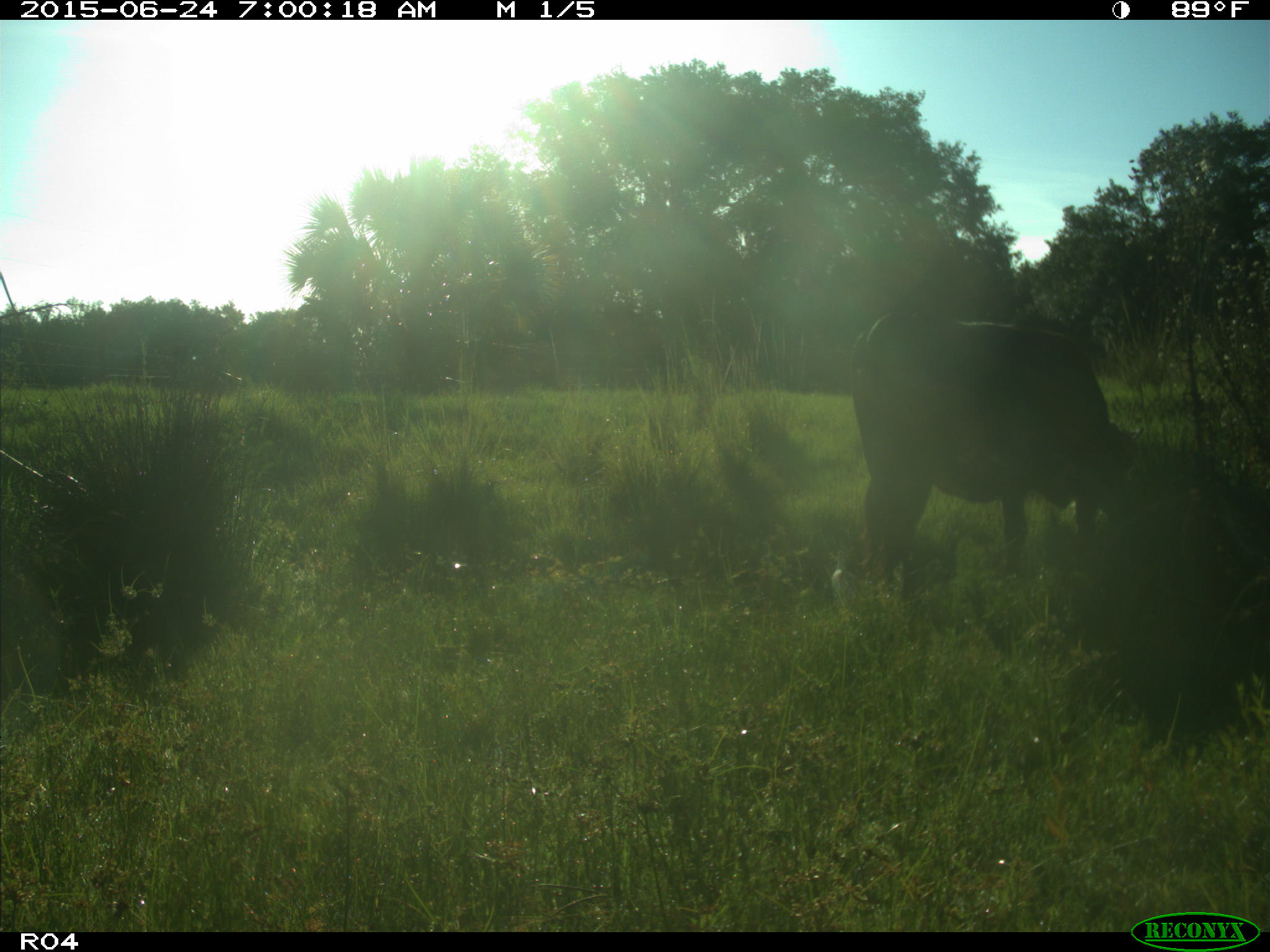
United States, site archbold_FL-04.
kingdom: Animalia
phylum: Chordata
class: Mammalia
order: Artiodactyla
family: Bovidae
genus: Bos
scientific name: Bos taurus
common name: domestic cow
Bos taurus (domestic cow).